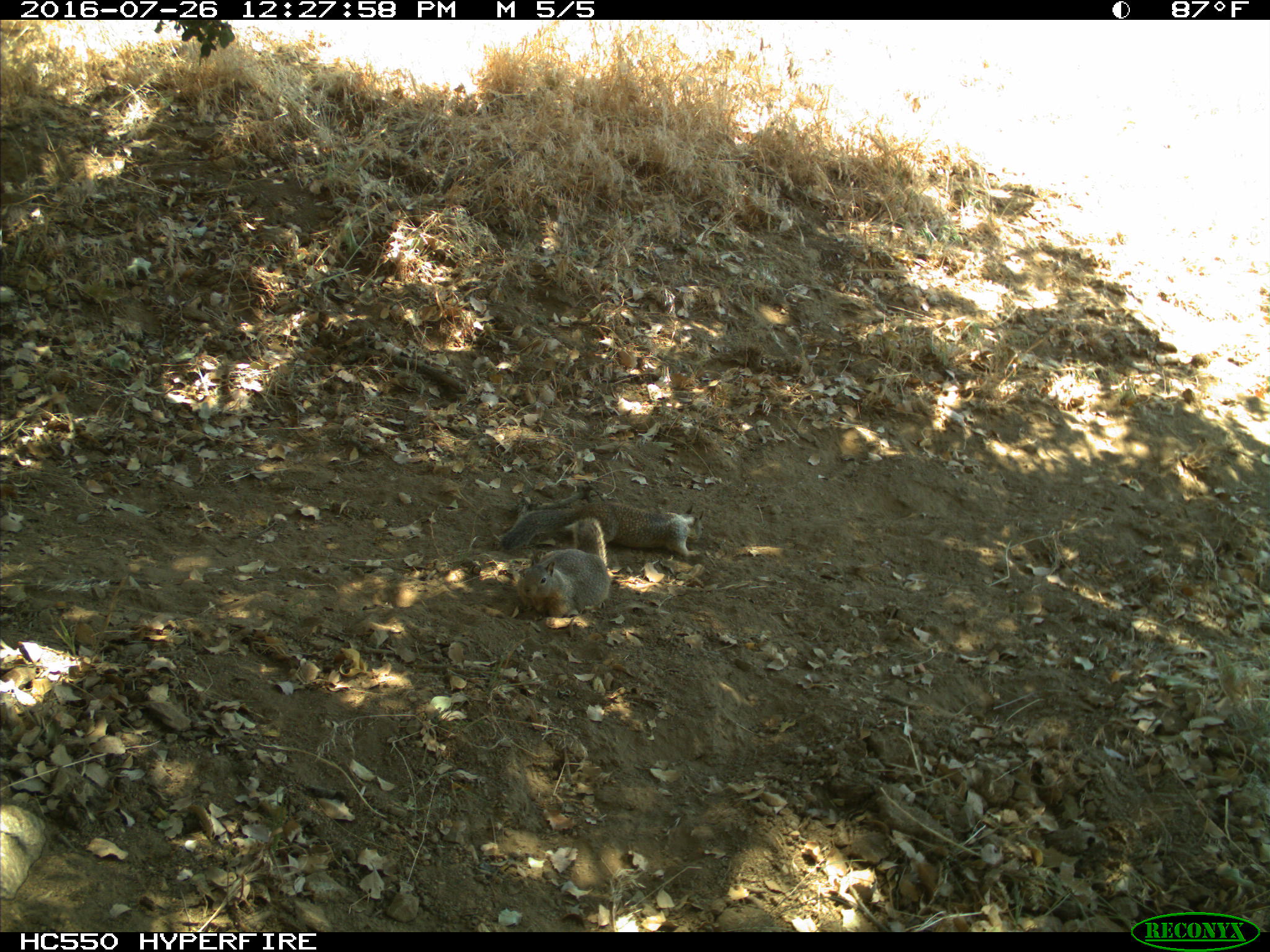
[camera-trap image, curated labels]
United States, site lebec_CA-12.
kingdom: Animalia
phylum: Chordata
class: Mammalia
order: Rodentia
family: Sciuridae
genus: Otospermophilus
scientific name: Otospermophilus beecheyi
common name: california ground squirrel